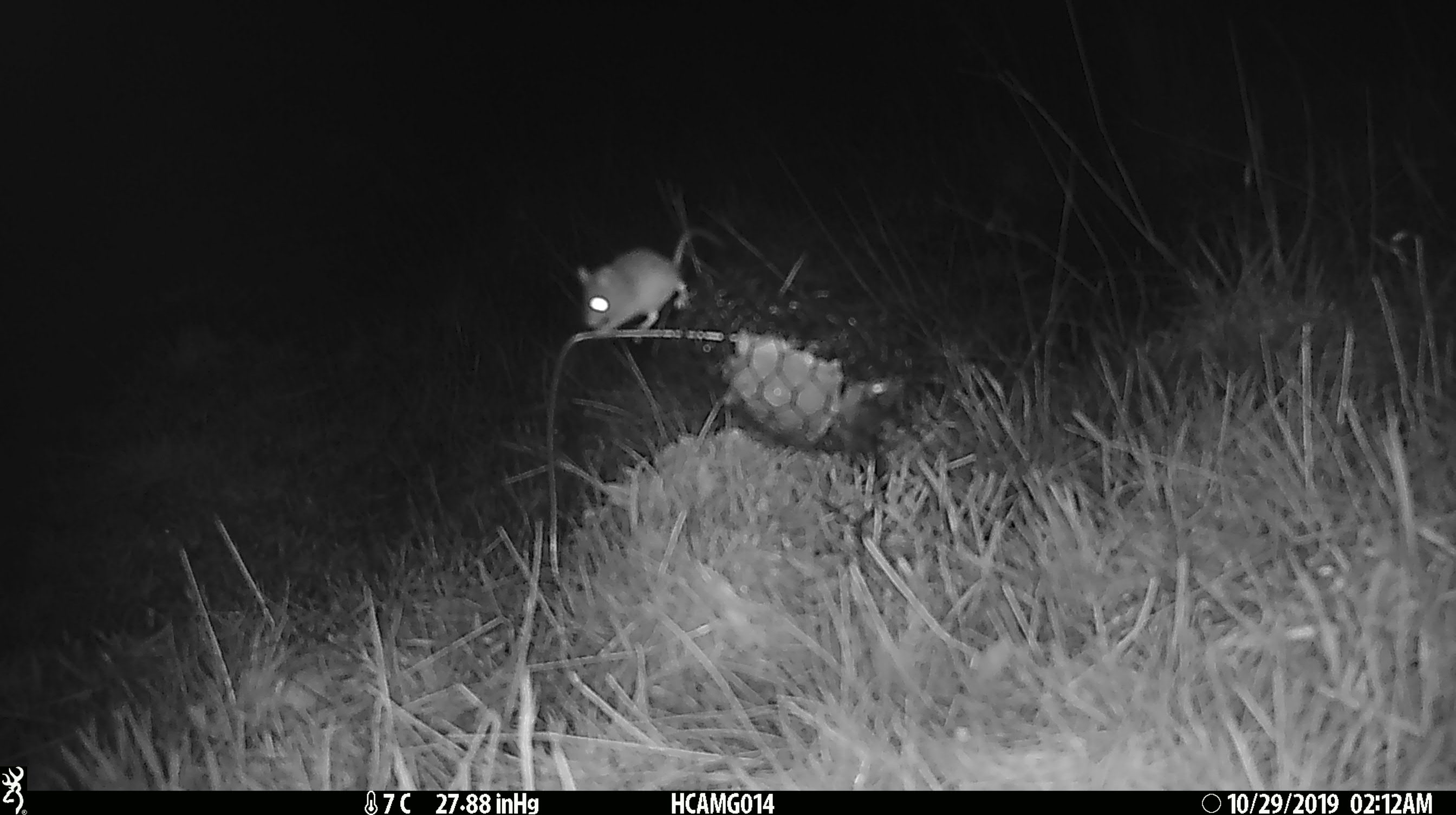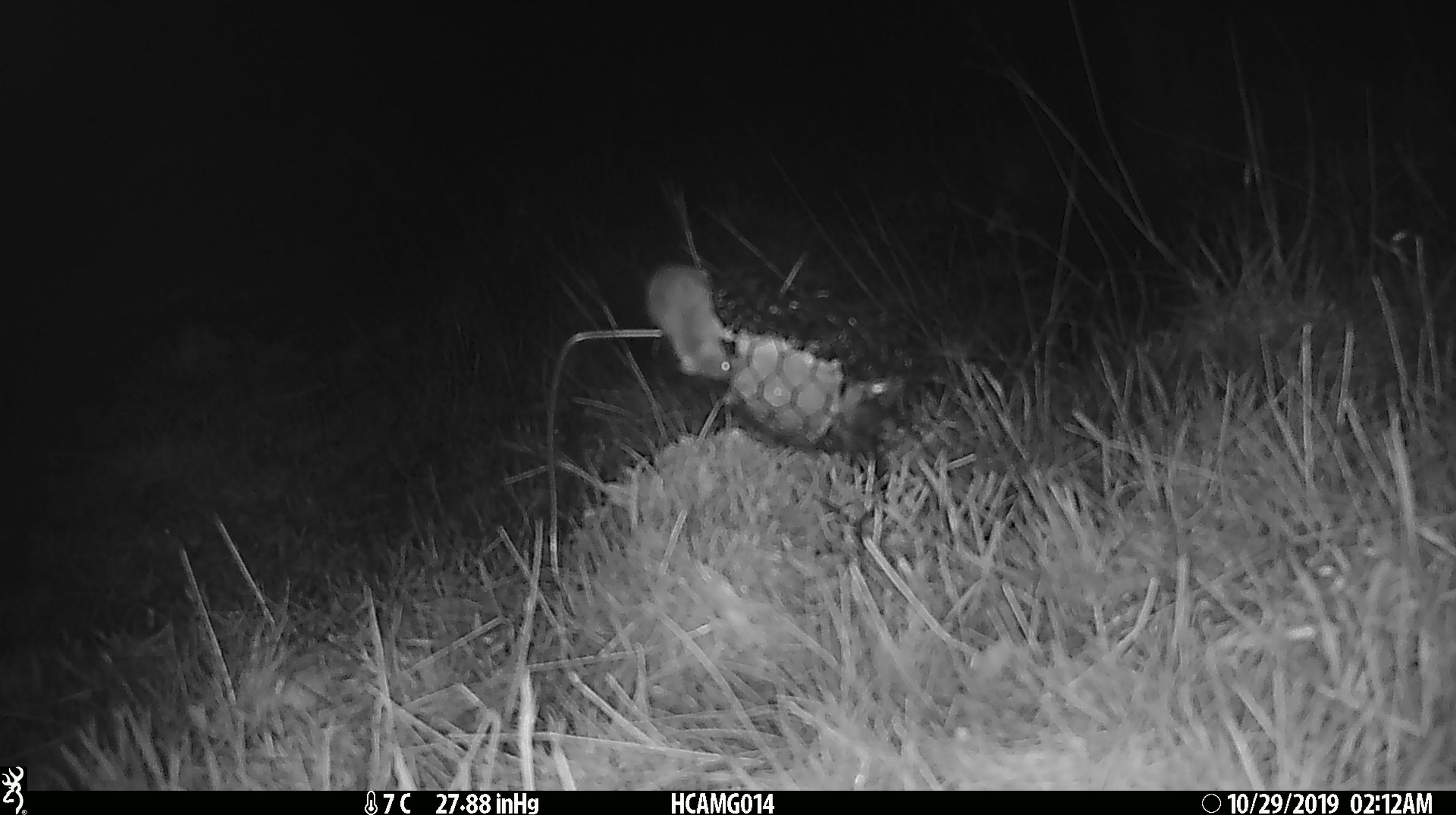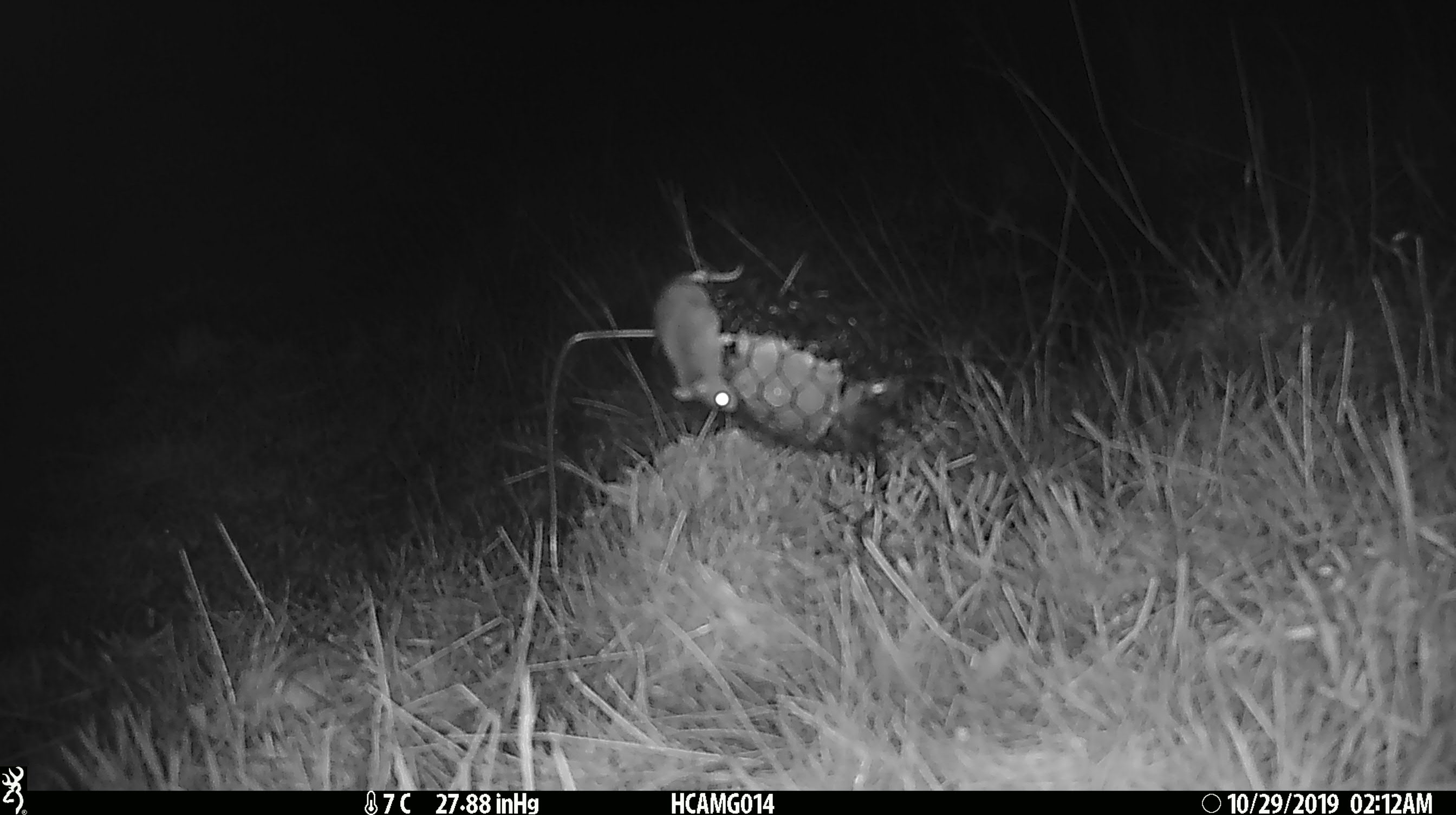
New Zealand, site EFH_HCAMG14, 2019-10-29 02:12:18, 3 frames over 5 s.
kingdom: Animalia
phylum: Chordata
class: Mammalia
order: Rodentia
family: Muridae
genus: Mus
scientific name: Mus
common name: mouse